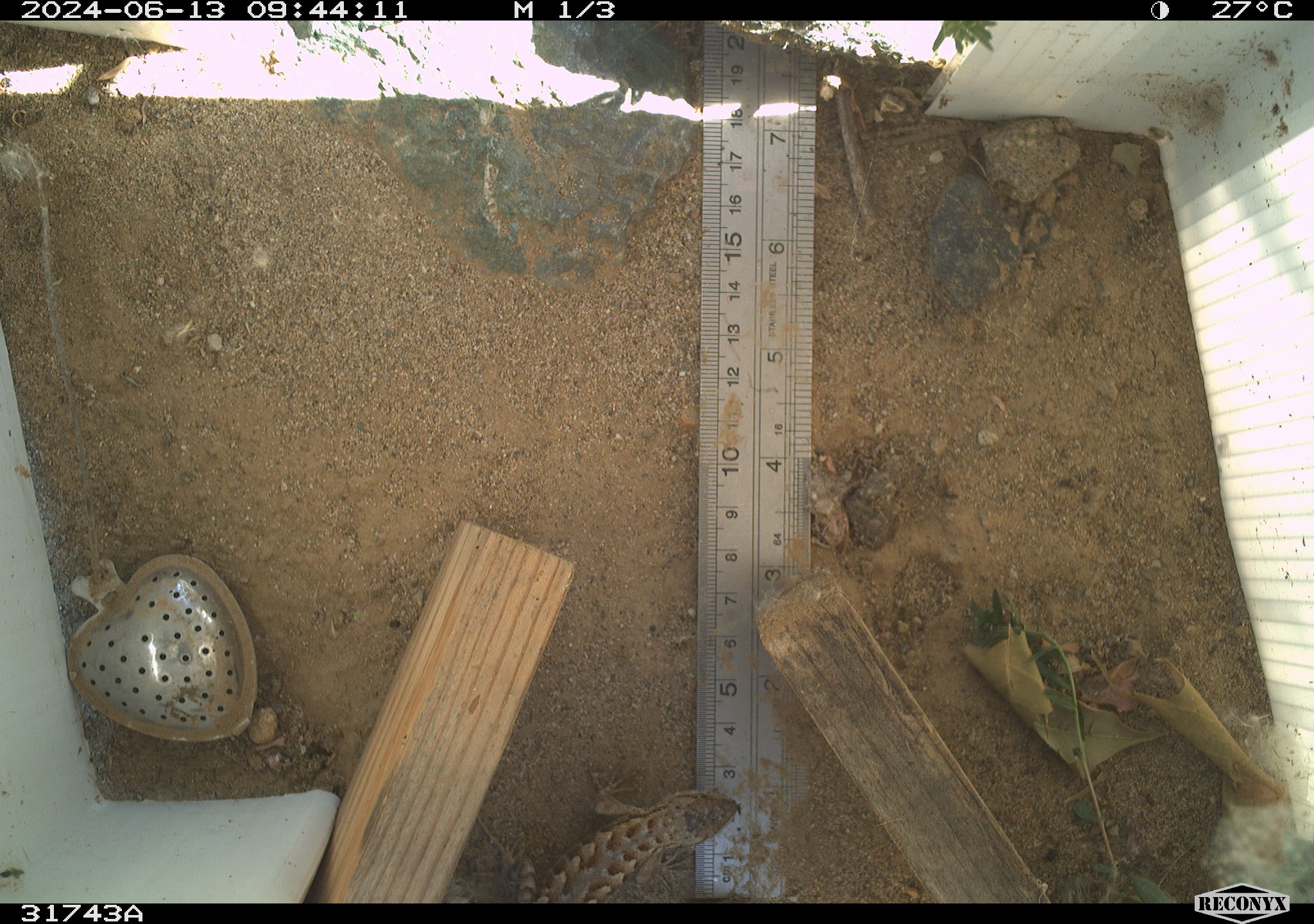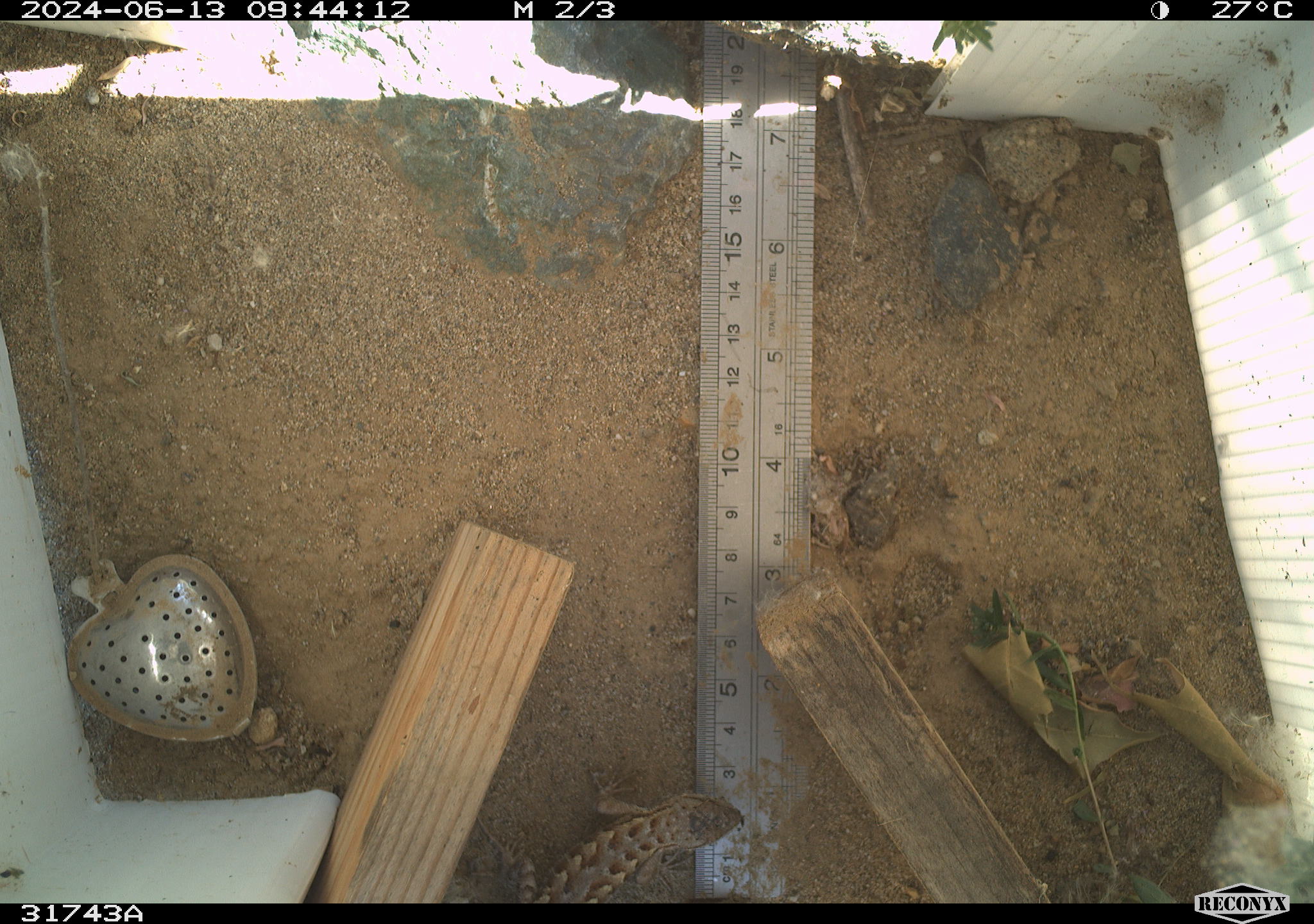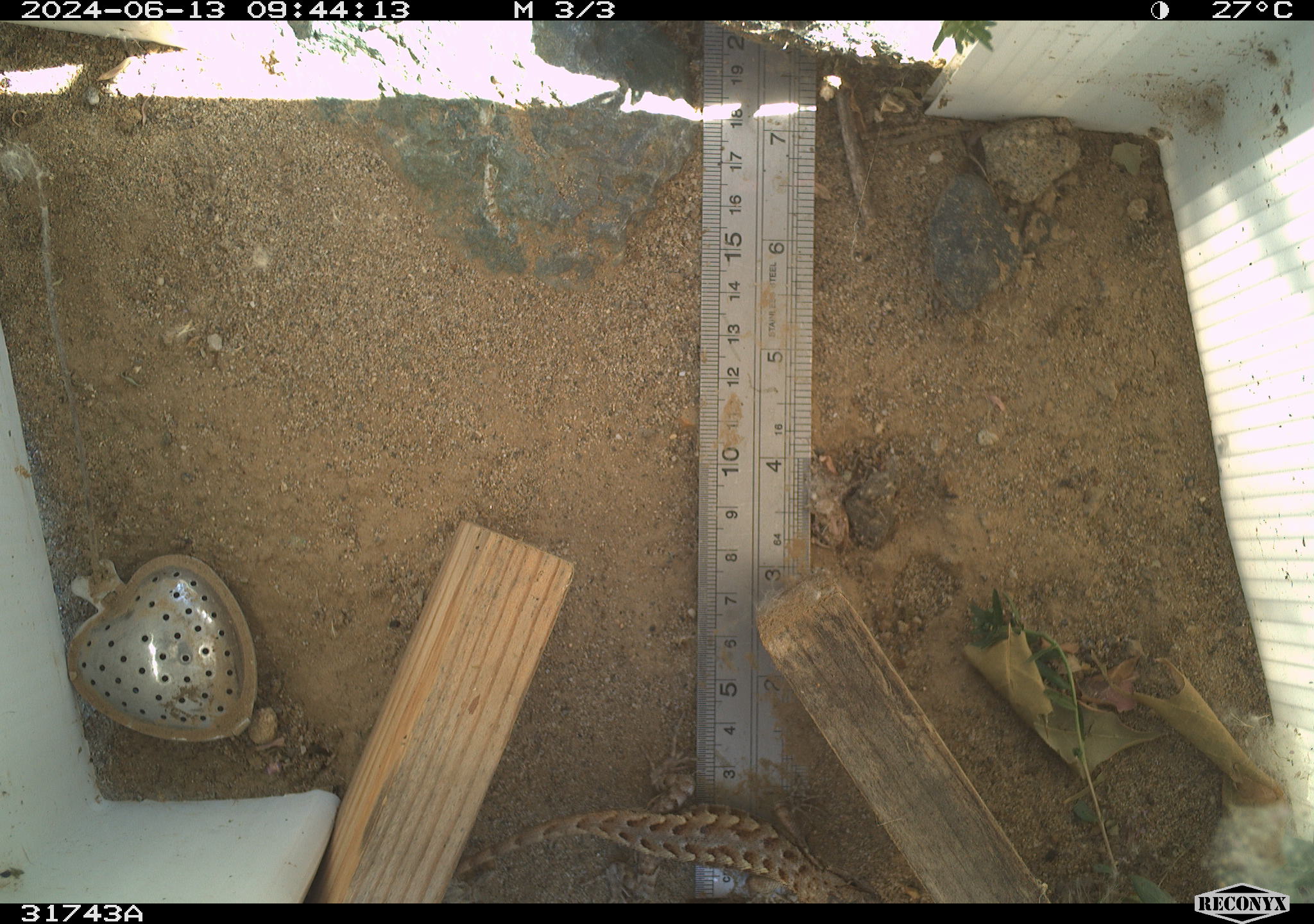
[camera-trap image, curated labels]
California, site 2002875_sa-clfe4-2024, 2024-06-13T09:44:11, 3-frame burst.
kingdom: Animalia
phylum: Chordata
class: Reptilia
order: Squamata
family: Phrynosomatidae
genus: Sceloporus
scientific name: Sceloporus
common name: spiny lizards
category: sceloporus species